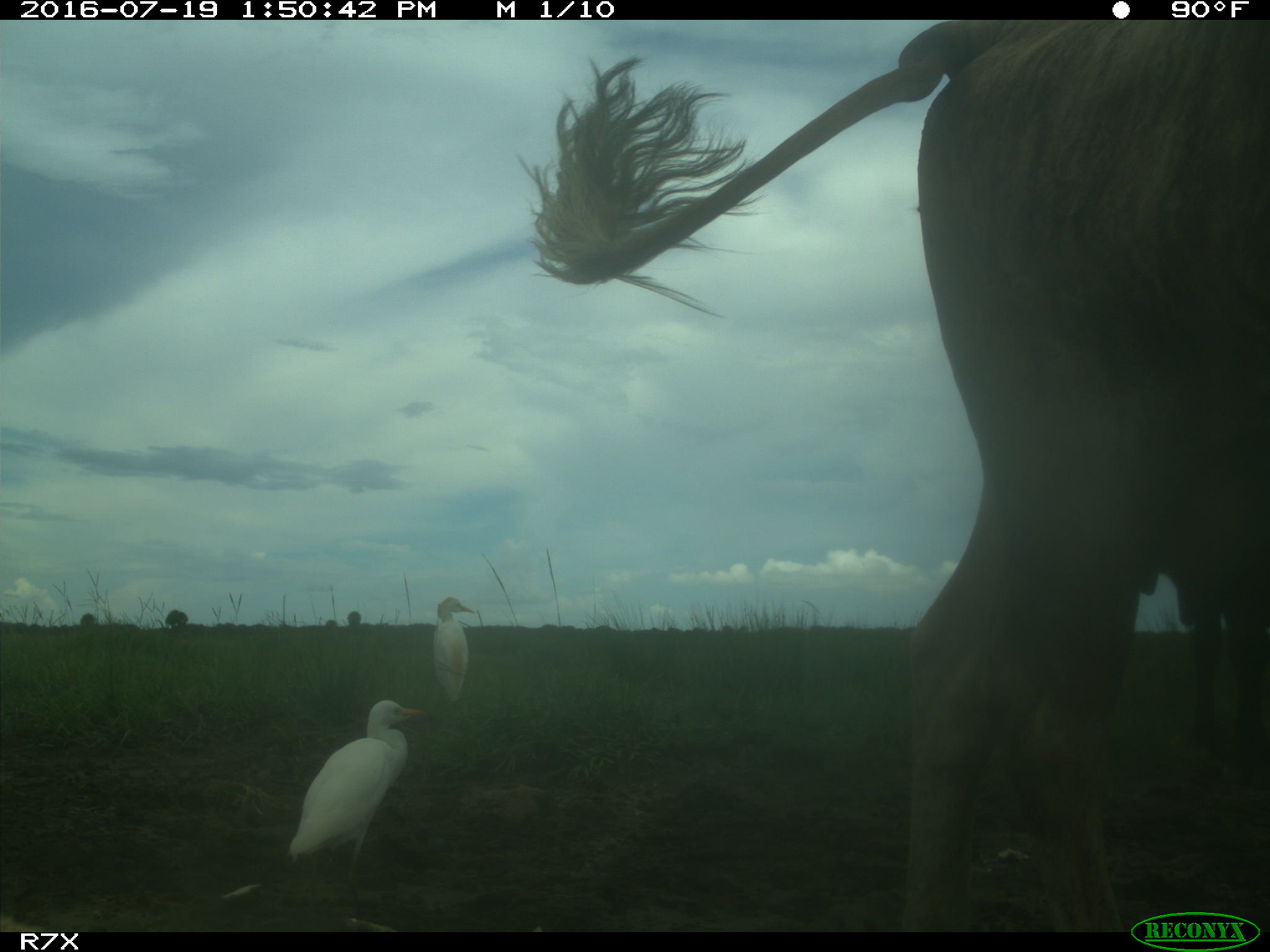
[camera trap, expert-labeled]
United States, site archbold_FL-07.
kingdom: Animalia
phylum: Chordata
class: Mammalia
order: Artiodactyla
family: Bovidae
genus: Bos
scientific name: Bos taurus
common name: domestic cow